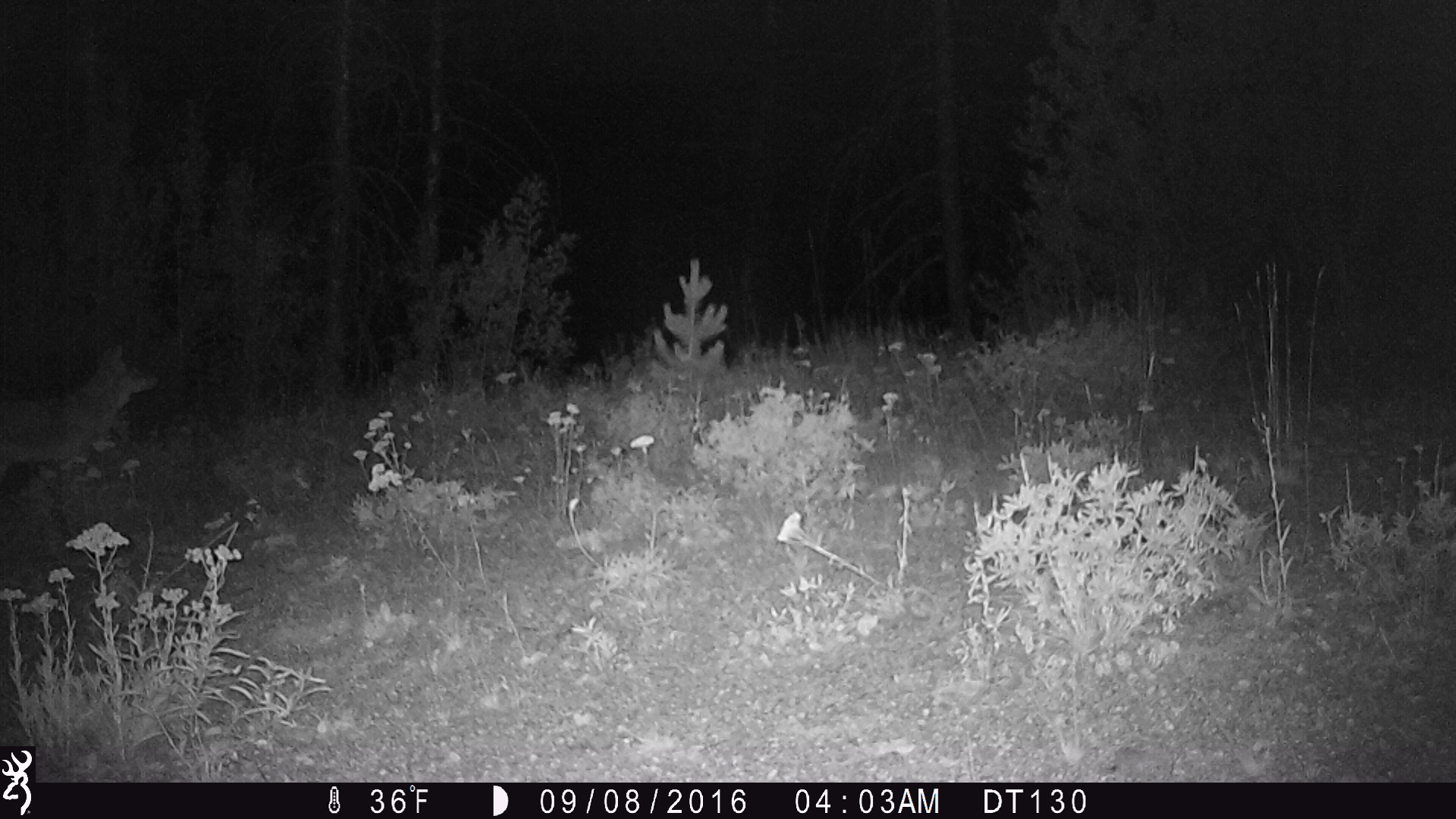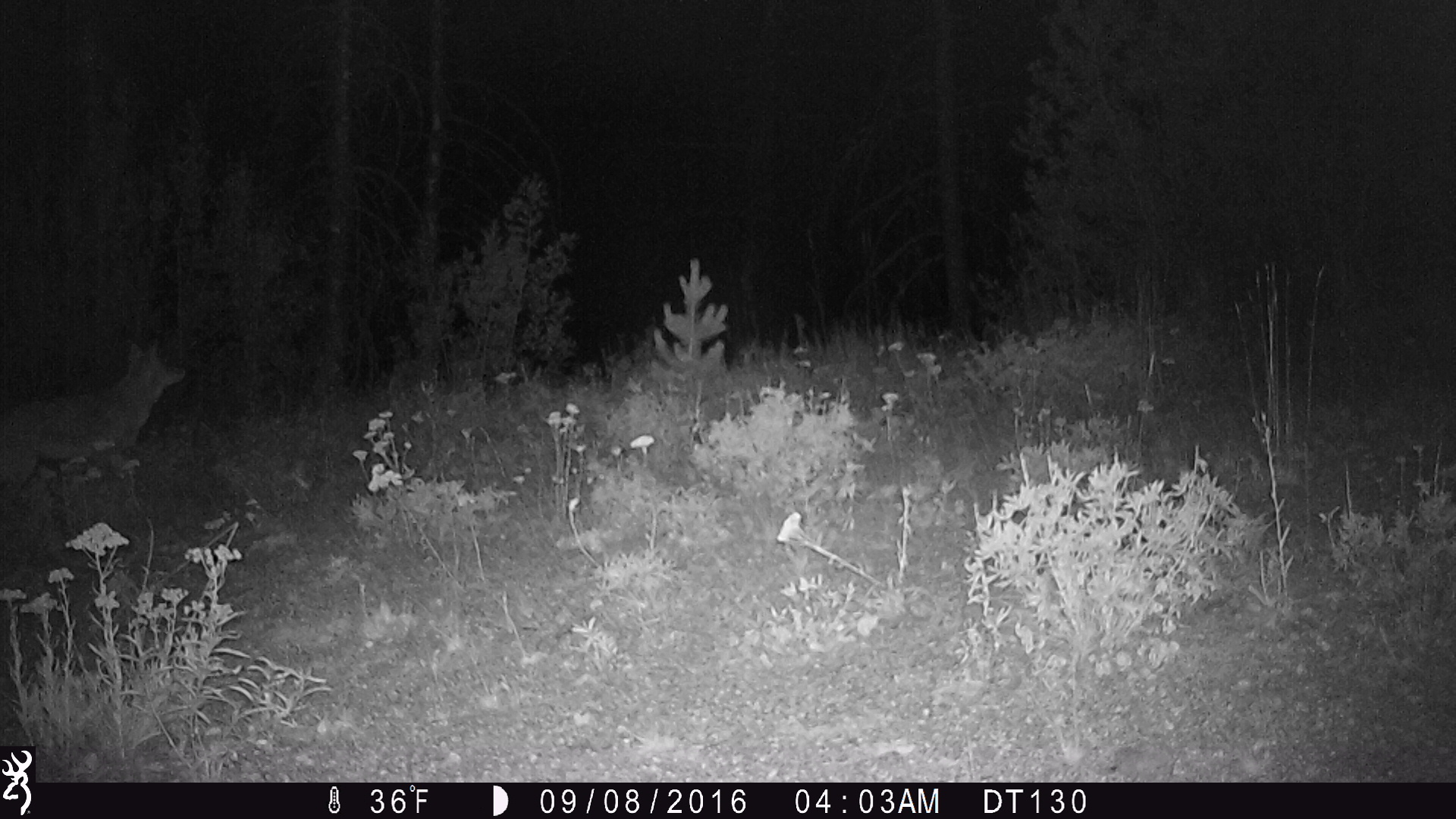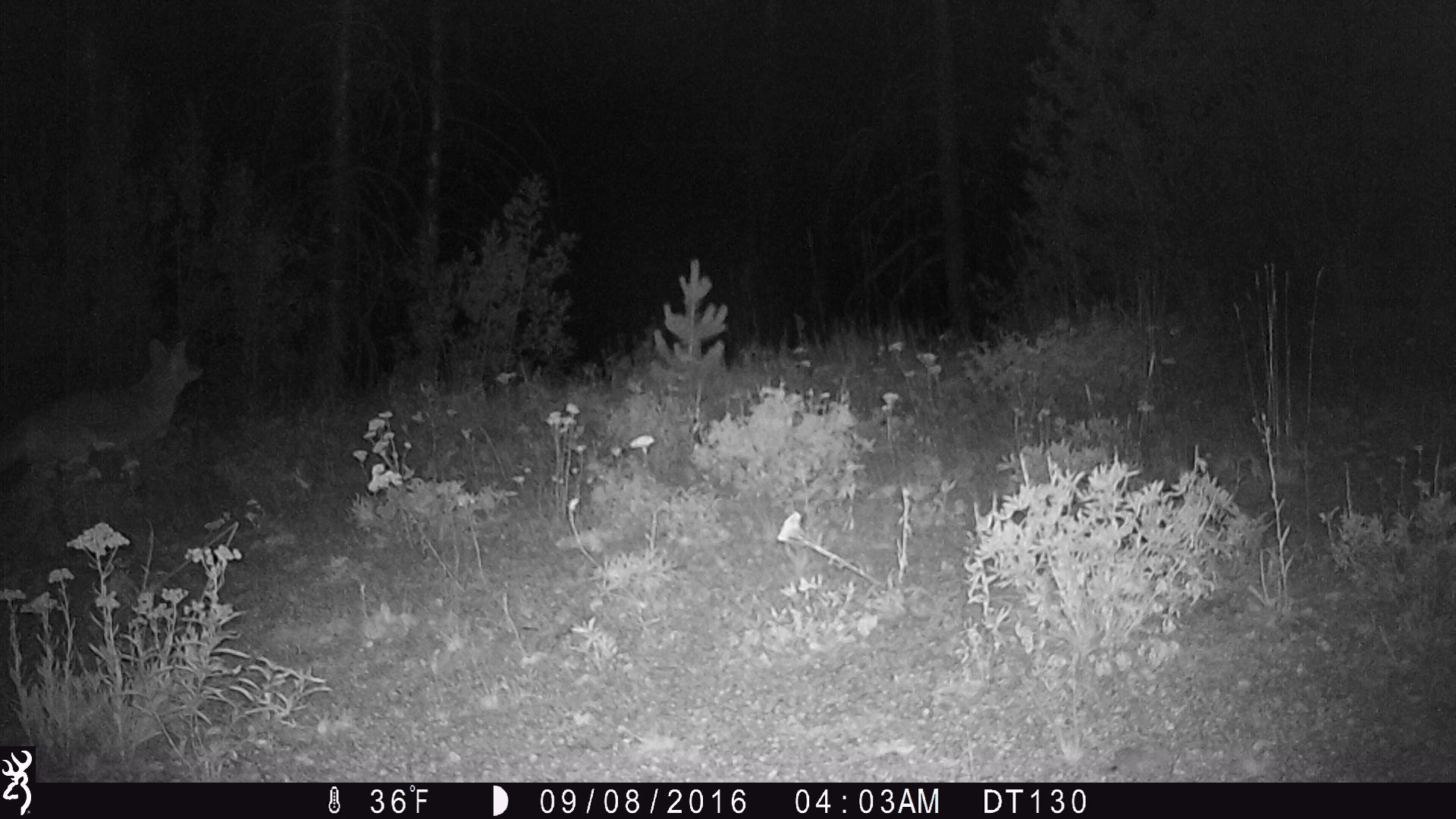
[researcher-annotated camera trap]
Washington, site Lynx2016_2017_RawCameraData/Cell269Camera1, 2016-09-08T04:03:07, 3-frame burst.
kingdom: Animalia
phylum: Chordata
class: Mammalia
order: Carnivora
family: Canidae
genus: Canis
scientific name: Canis latrans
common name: coyote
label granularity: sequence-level